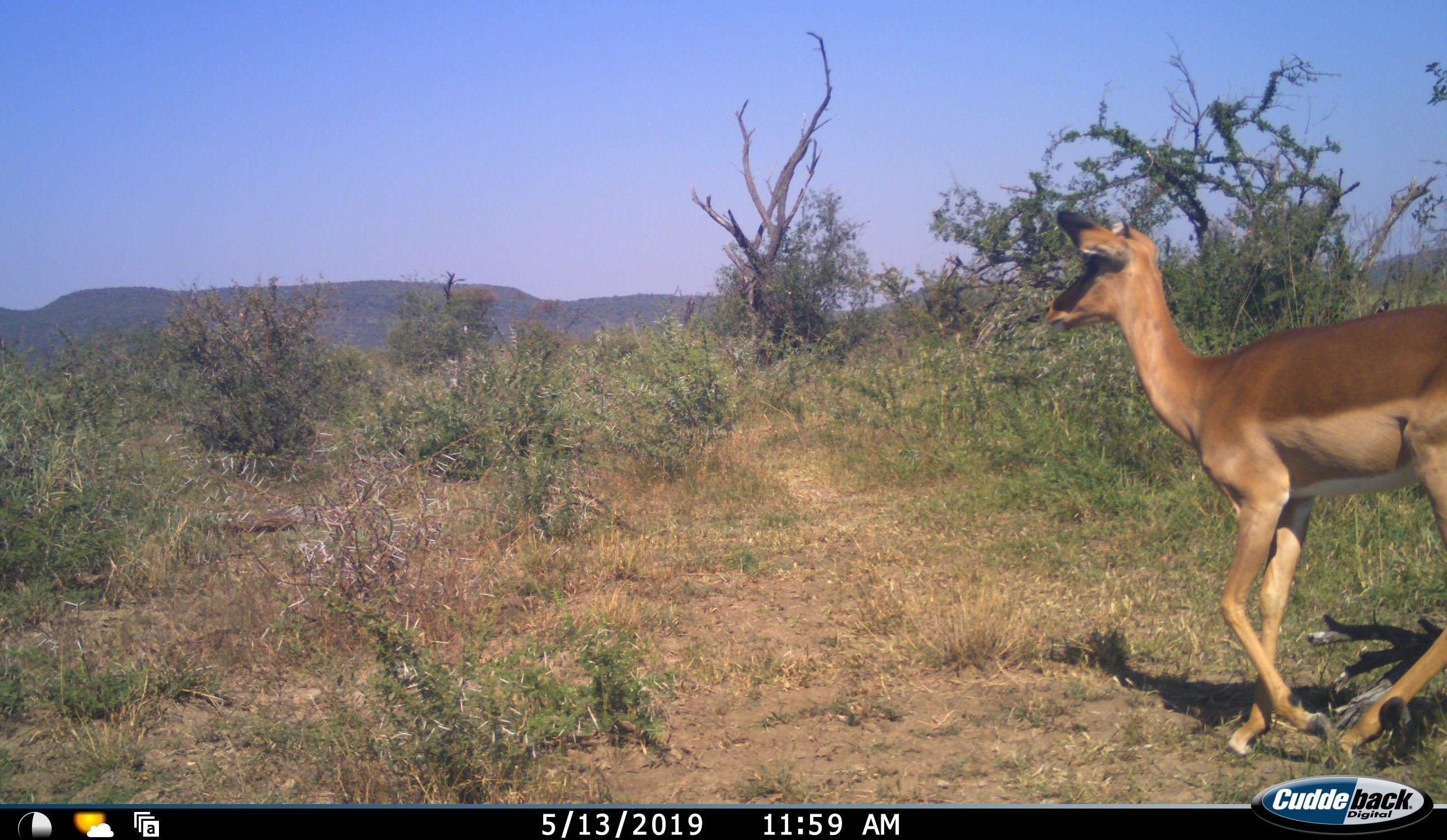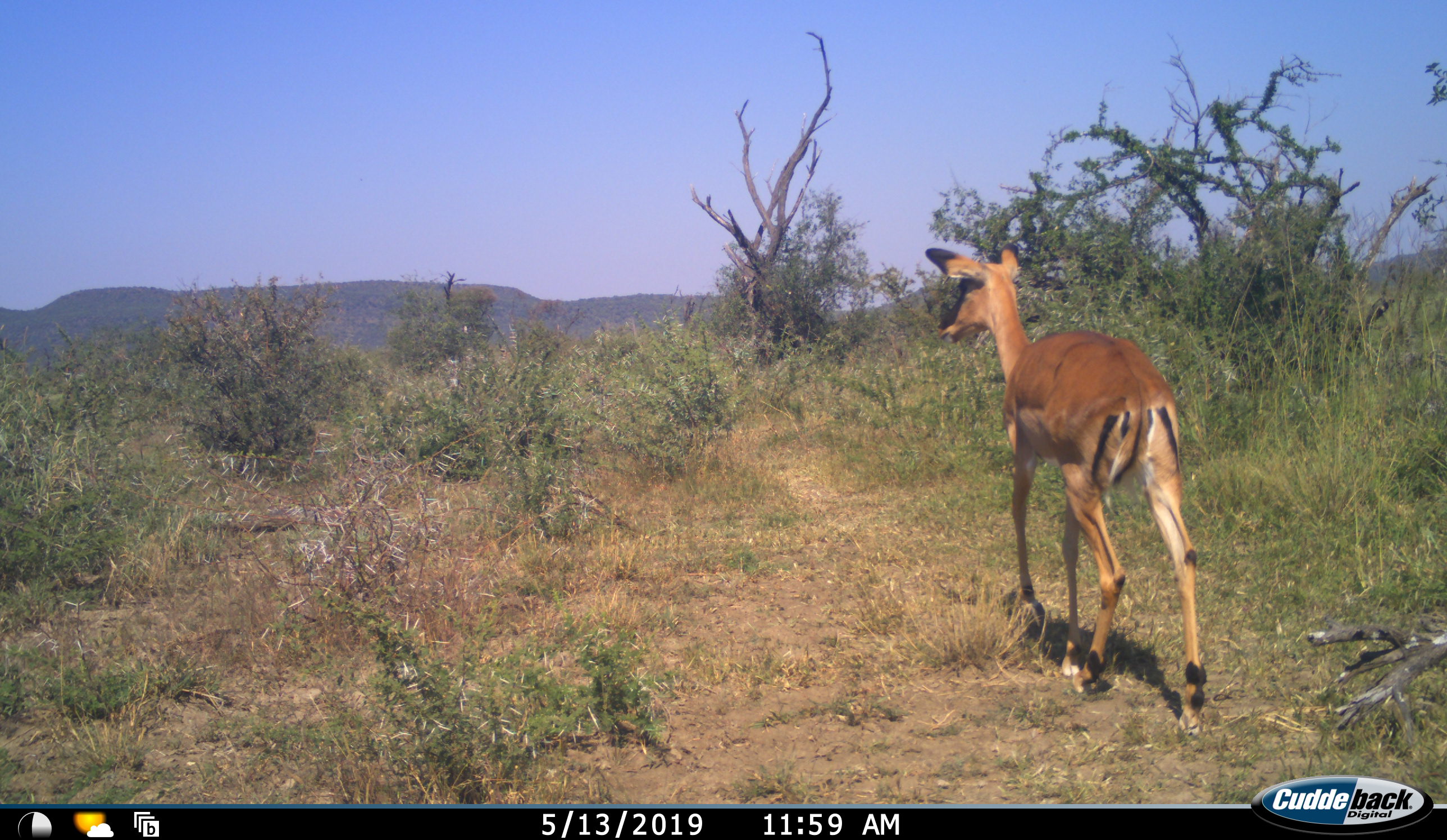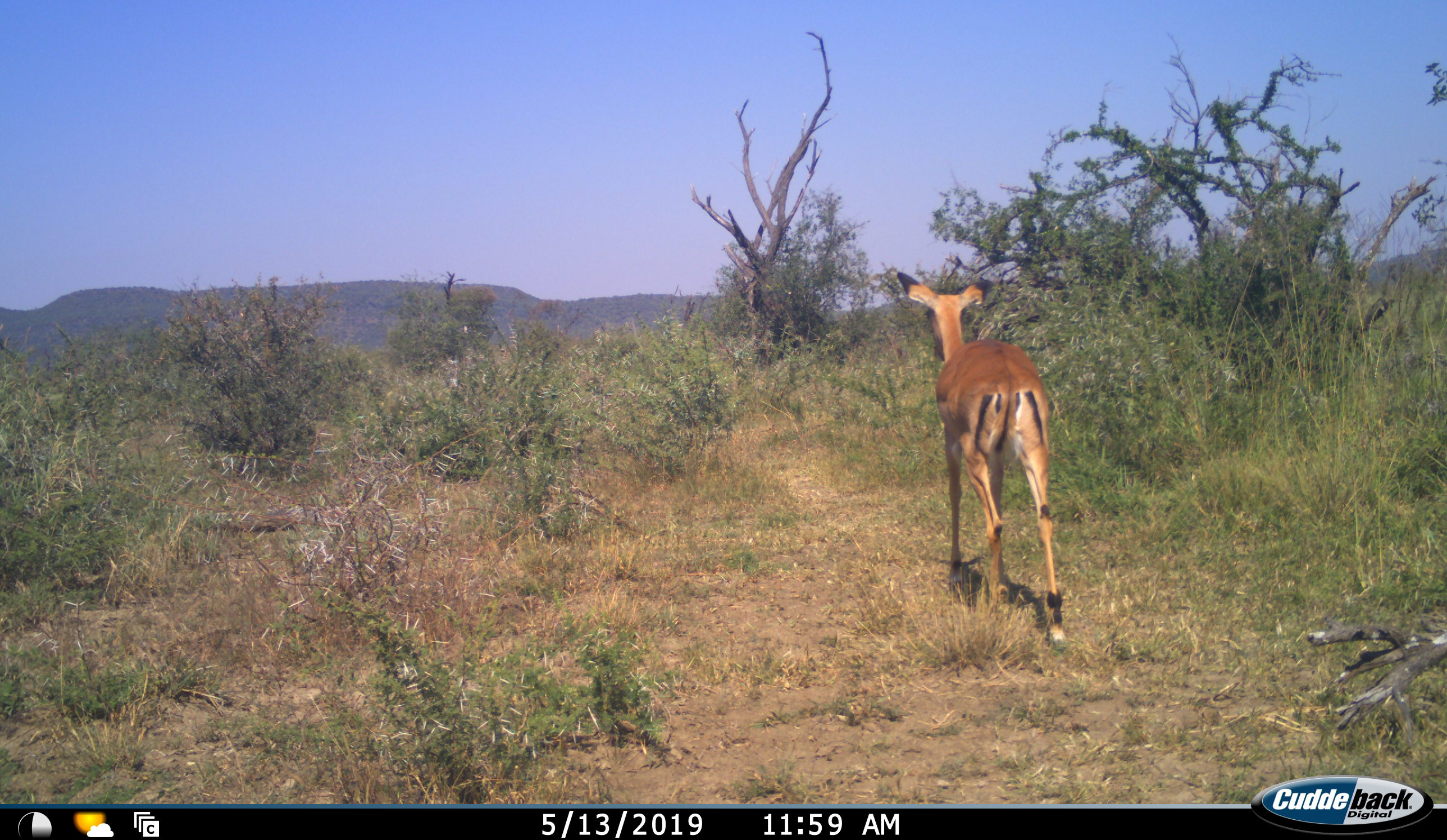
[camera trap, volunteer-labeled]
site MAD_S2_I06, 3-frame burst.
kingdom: Animalia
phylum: Chordata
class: Mammalia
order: Artiodactyla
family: Bovidae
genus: Aepyceros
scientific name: Aepyceros melampus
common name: impala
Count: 1.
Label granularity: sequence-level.